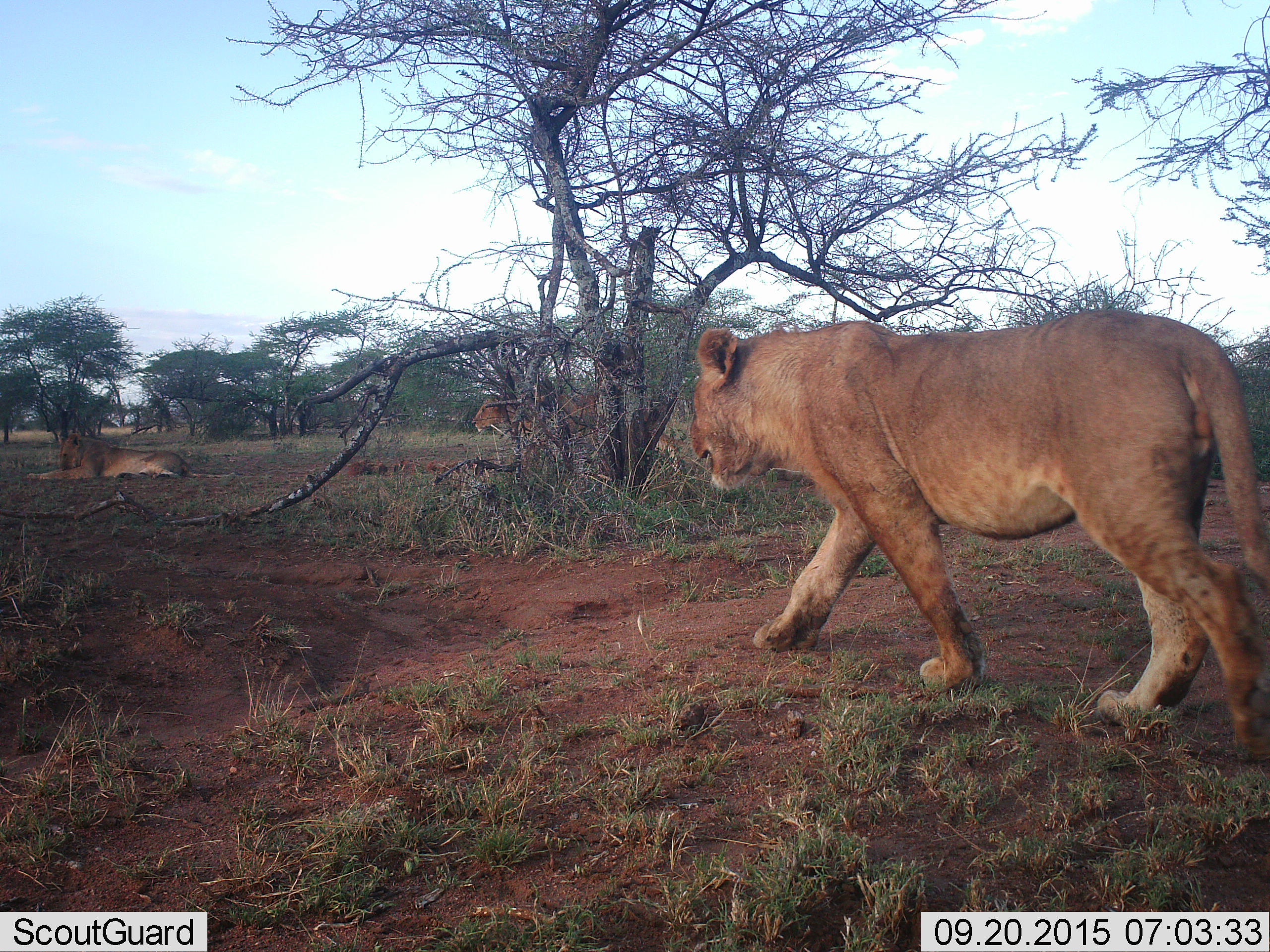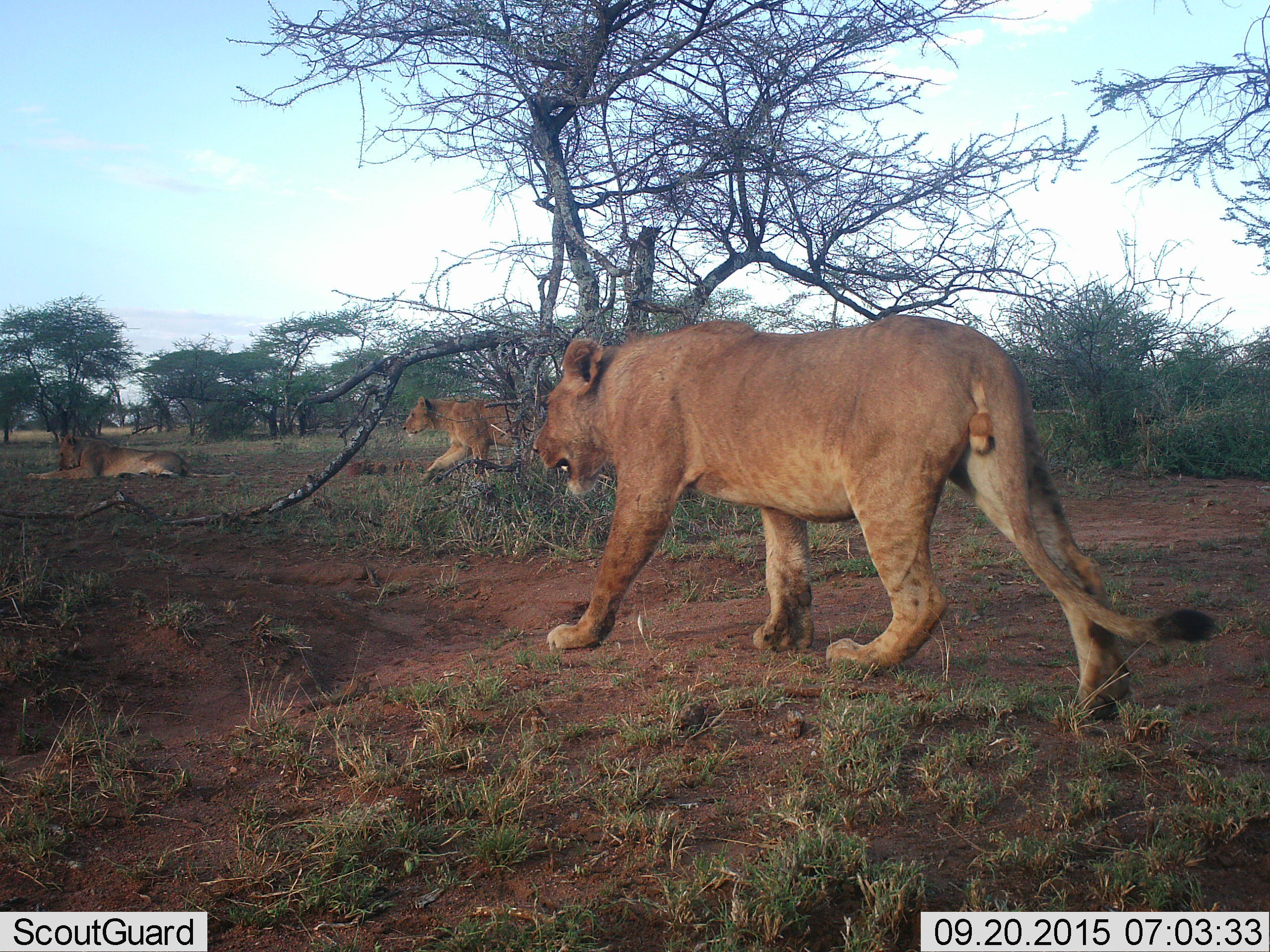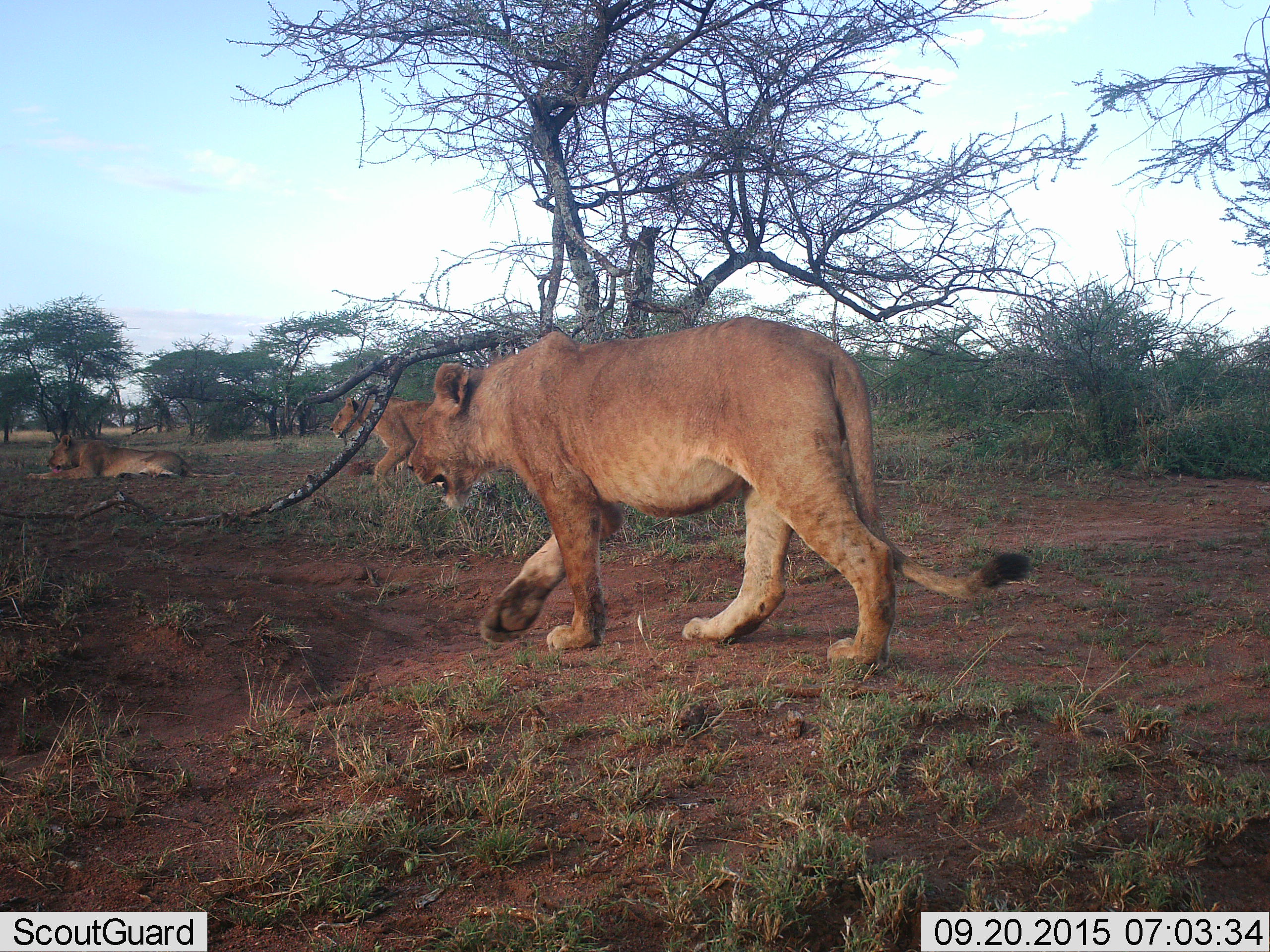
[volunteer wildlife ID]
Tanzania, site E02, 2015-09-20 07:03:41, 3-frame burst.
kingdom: Animalia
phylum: Chordata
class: Mammalia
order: Carnivora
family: Felidae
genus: Panthera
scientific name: Panthera leo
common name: lion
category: lionfemale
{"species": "lionfemale (lion) (Panthera leo)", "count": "3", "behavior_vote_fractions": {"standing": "20%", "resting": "60%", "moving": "87%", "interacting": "0%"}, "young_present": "0%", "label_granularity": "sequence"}